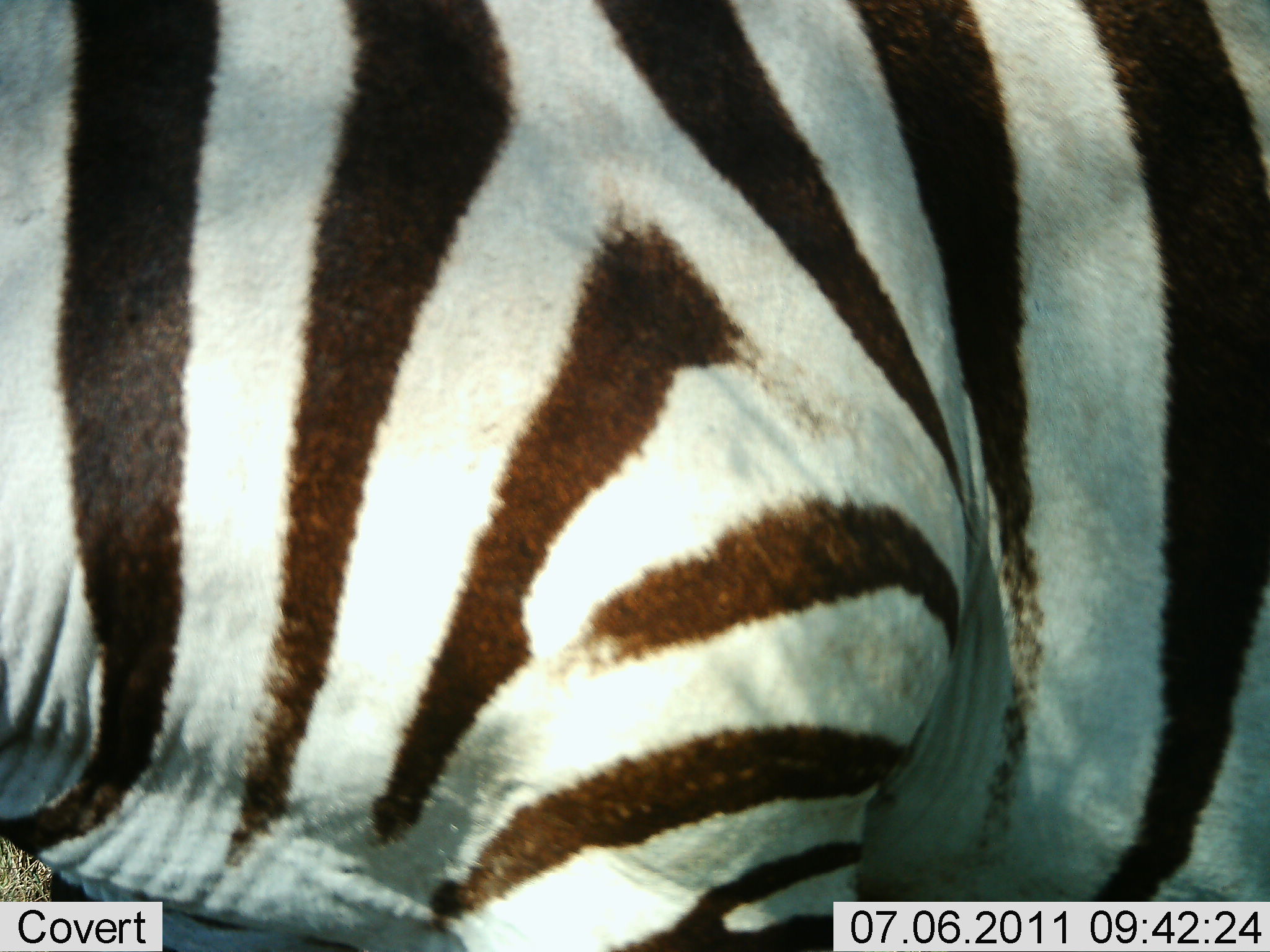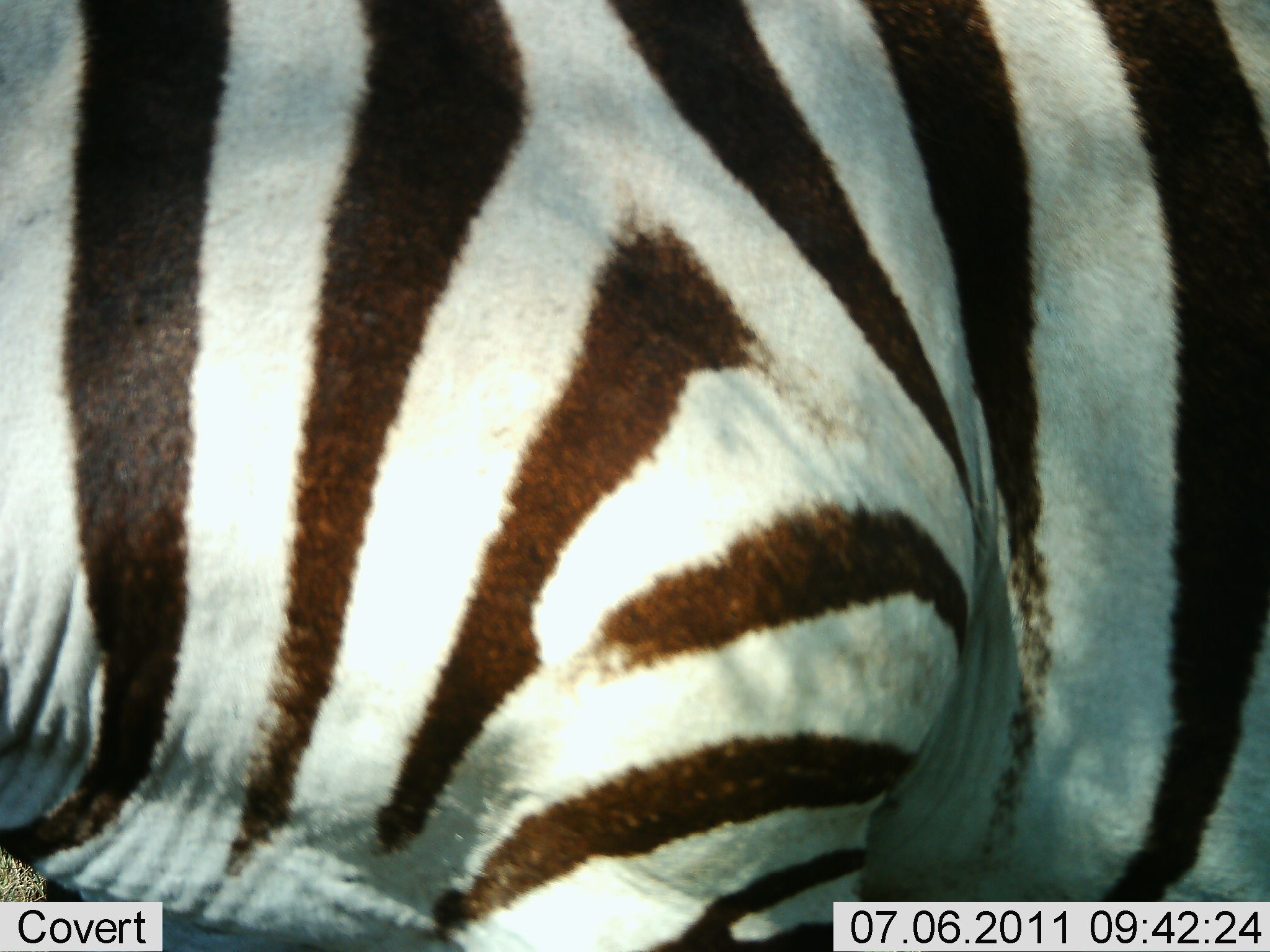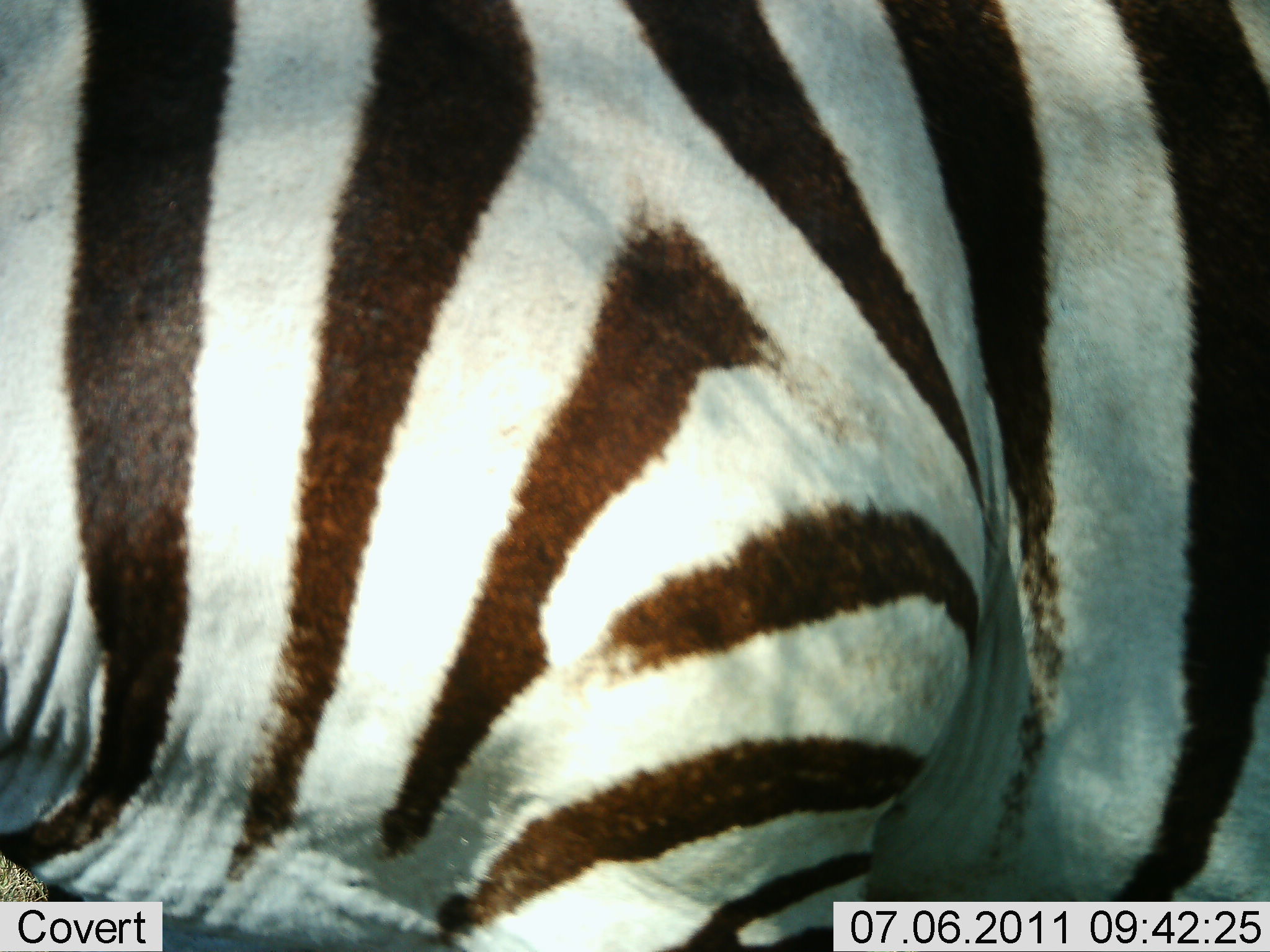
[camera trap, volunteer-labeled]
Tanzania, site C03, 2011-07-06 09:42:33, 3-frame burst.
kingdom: Animalia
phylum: Chordata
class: Mammalia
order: Perissodactyla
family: Equidae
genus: Equus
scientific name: Equus quagga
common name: plains zebra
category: zebra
Zebra (plains zebra) (Equus quagga), count 1. Behavior (volunteer vote fractions): standing 100%, resting 0%, moving 0%, interacting 0%. Young present (vote fraction): 0%. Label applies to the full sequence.